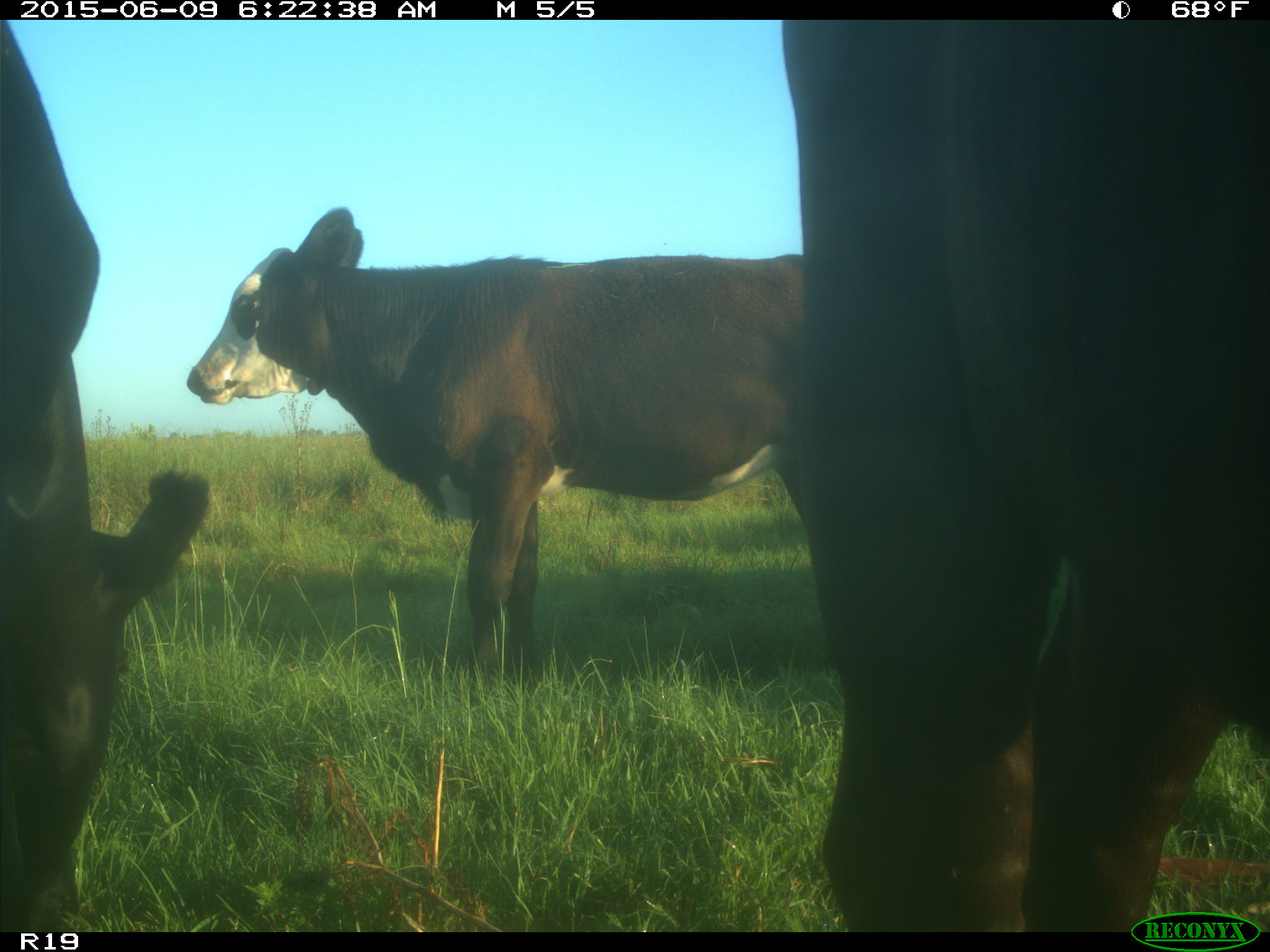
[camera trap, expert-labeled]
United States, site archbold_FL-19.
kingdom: Animalia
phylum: Chordata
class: Mammalia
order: Artiodactyla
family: Bovidae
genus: Bos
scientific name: Bos taurus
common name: domestic cow